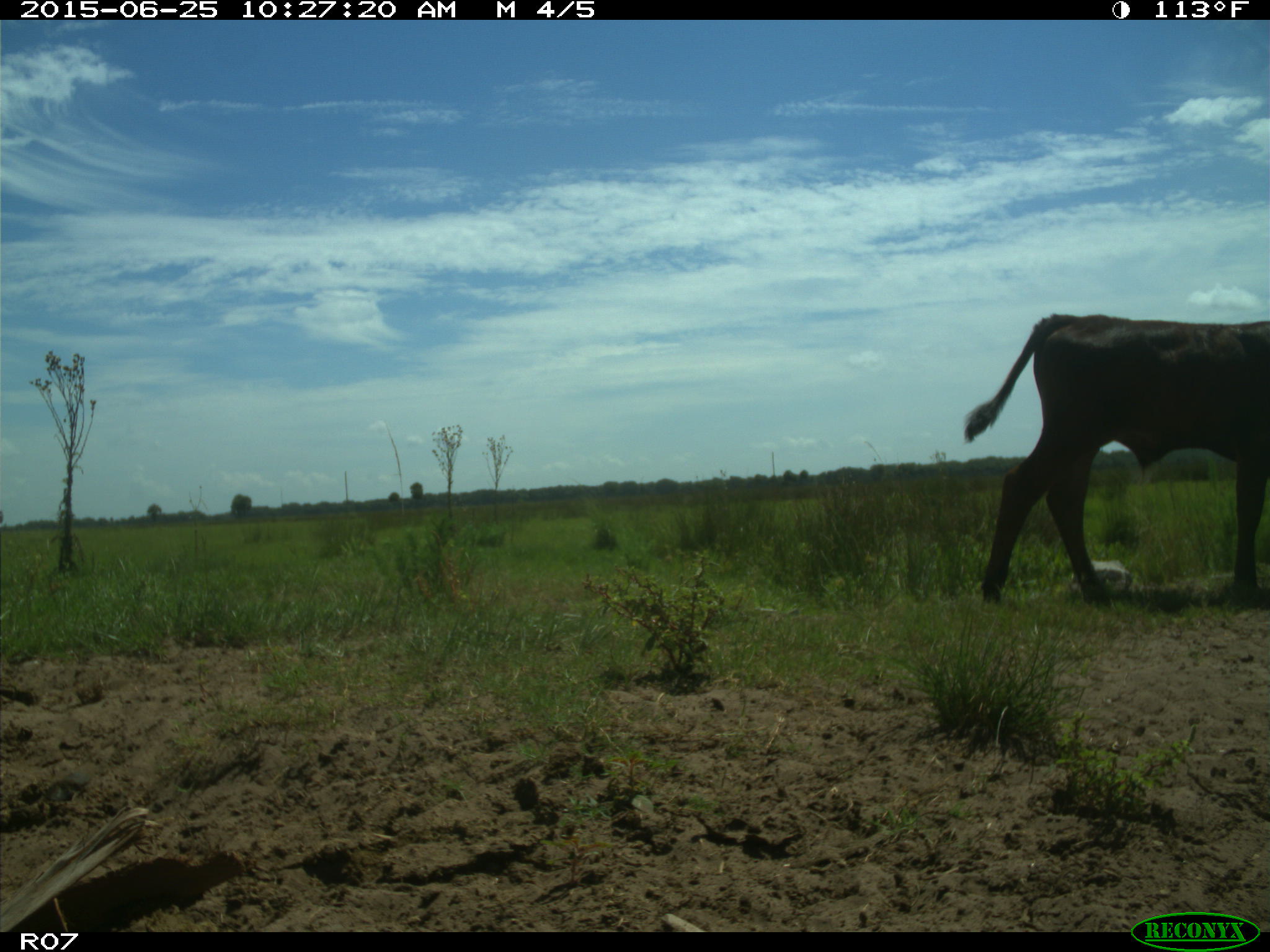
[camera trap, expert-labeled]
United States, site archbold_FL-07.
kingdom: Animalia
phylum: Chordata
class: Mammalia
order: Artiodactyla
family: Bovidae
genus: Bos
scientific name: Bos taurus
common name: domestic cow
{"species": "Bos taurus (domestic cow)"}